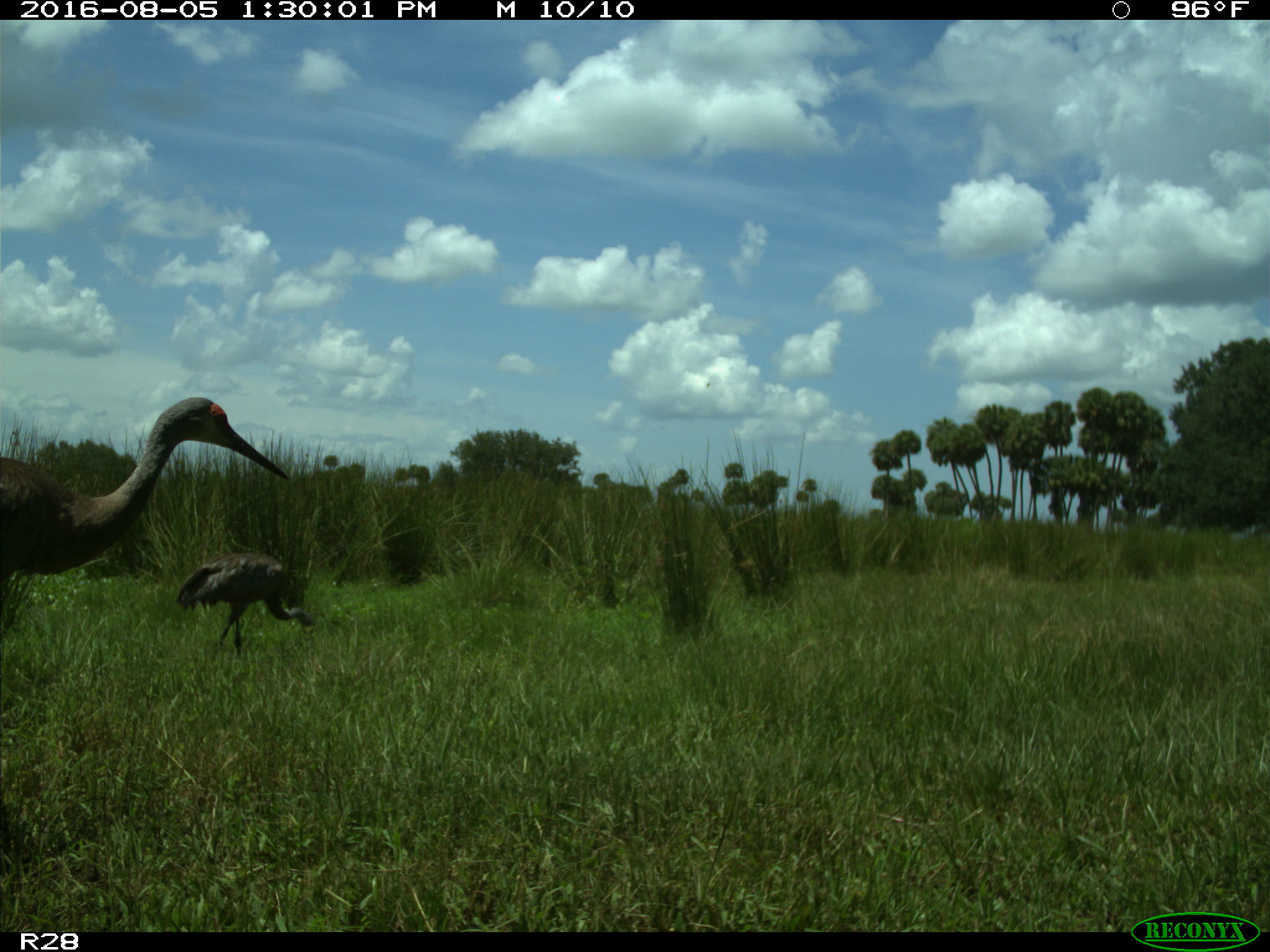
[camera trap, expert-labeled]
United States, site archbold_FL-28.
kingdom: Animalia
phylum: Chordata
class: Aves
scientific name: Aves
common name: birds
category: unidentified bird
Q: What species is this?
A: Unidentified bird (birds) (Aves).